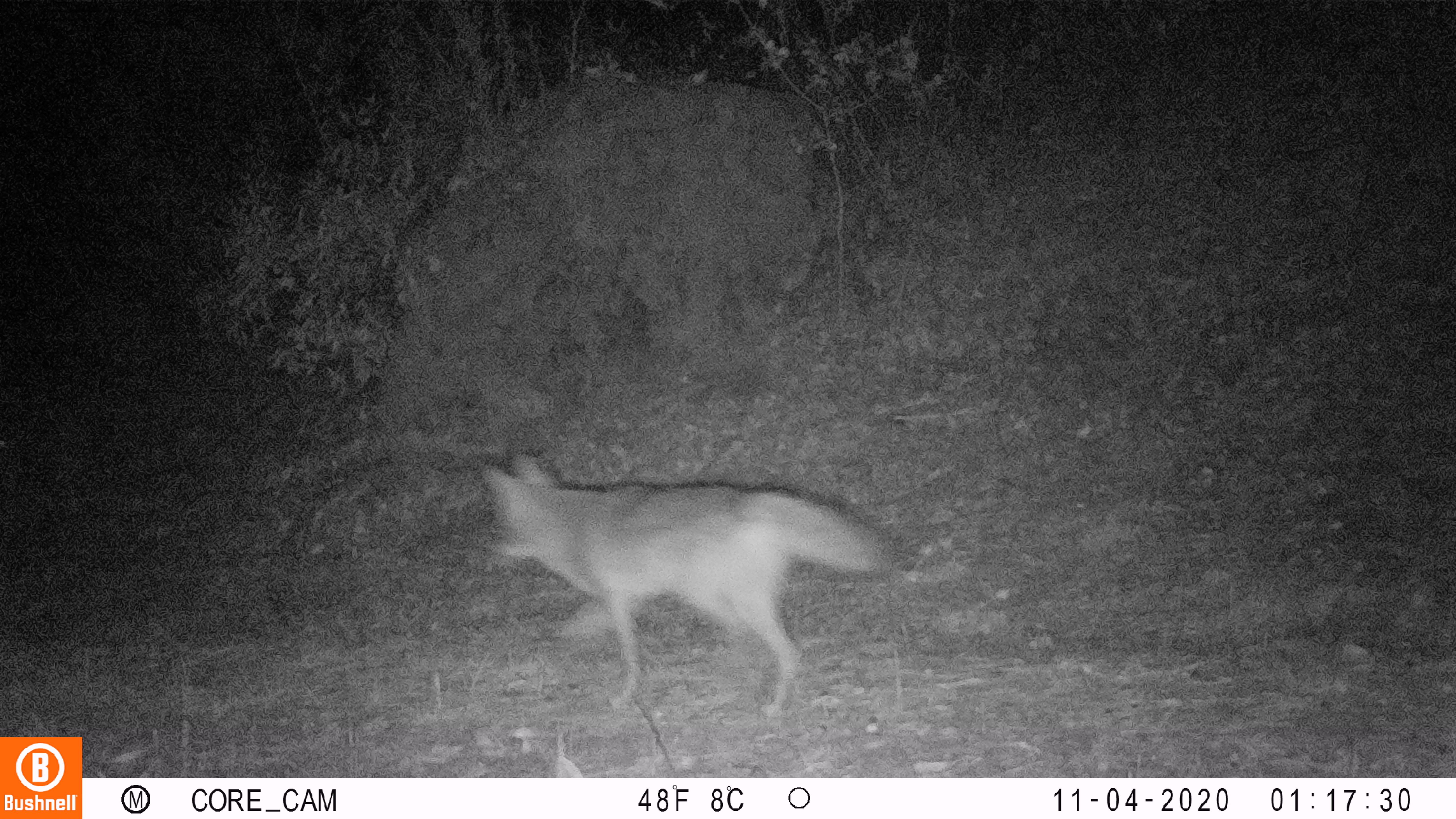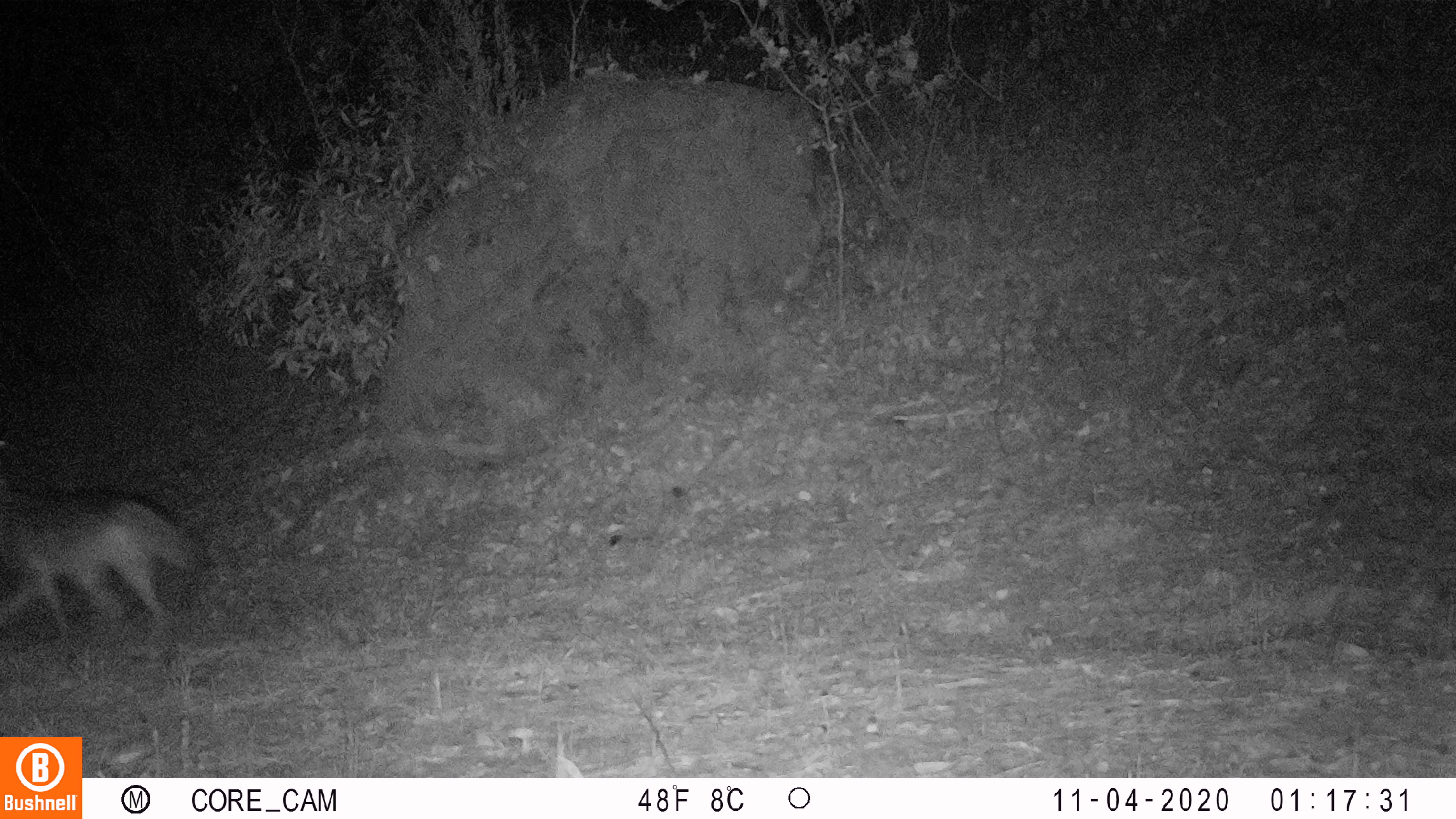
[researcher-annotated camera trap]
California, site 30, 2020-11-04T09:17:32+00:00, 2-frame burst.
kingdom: Animalia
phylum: Chordata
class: Mammalia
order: Carnivora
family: Canidae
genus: Canis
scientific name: Canis latrans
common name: coyote